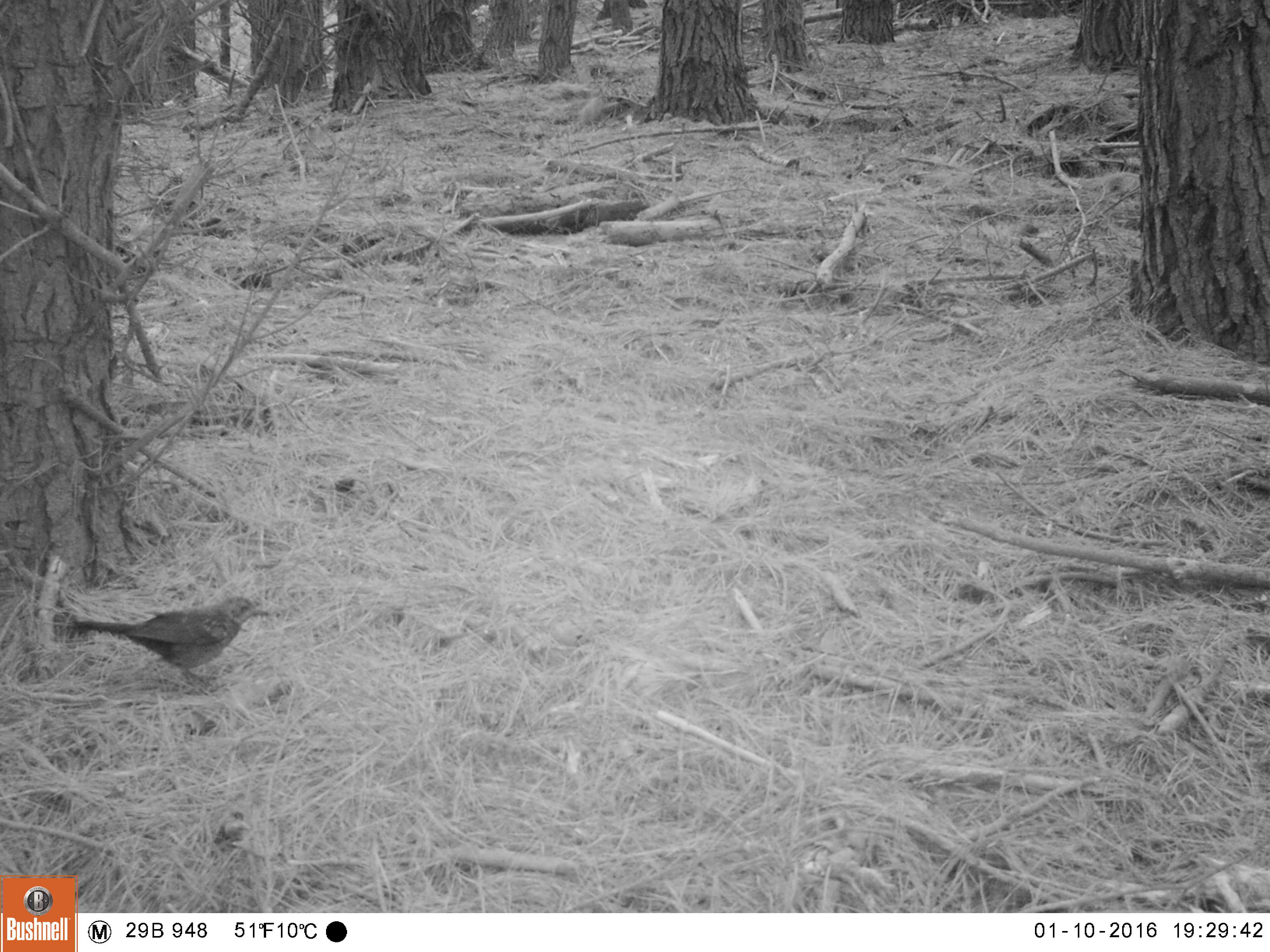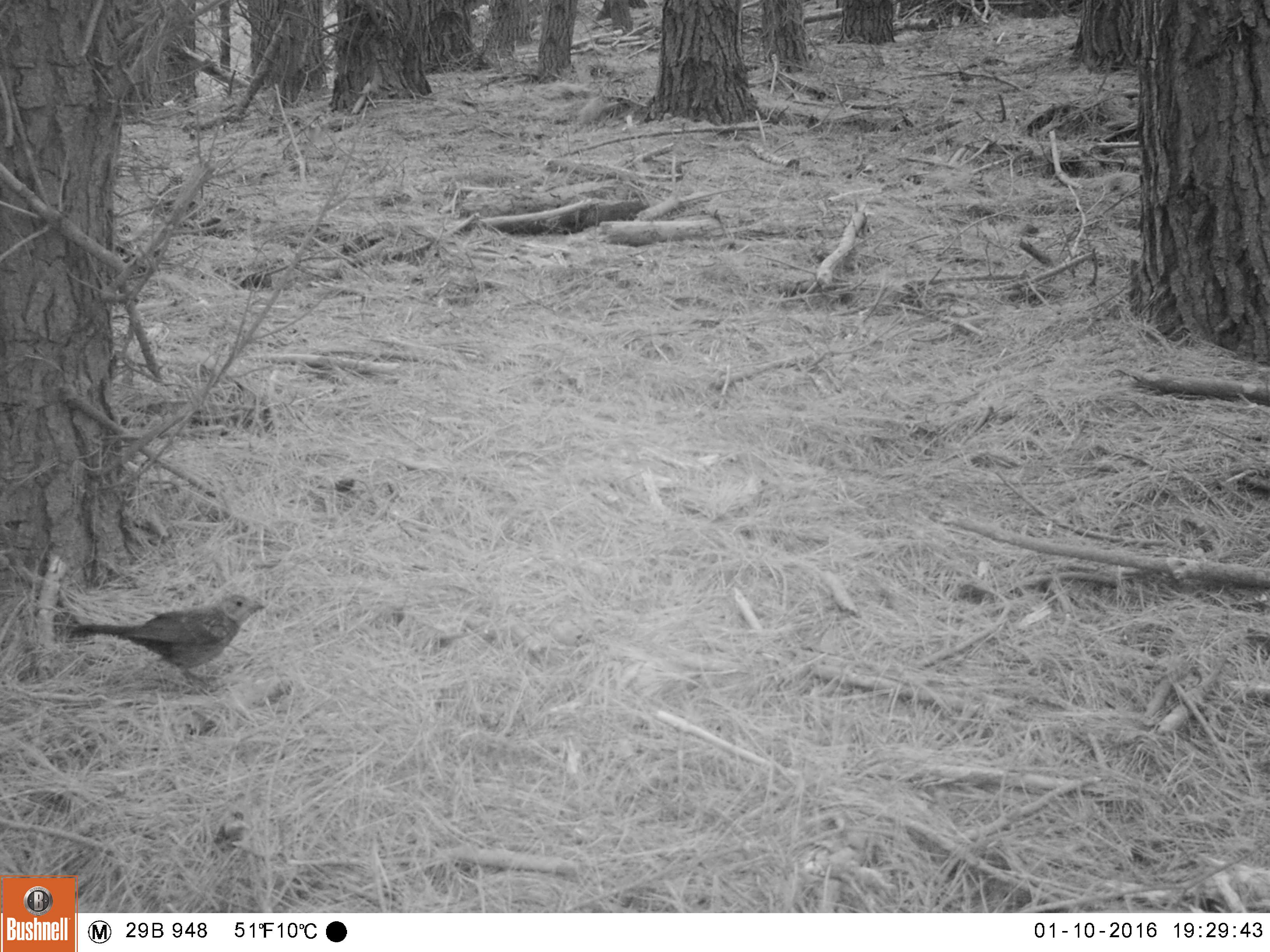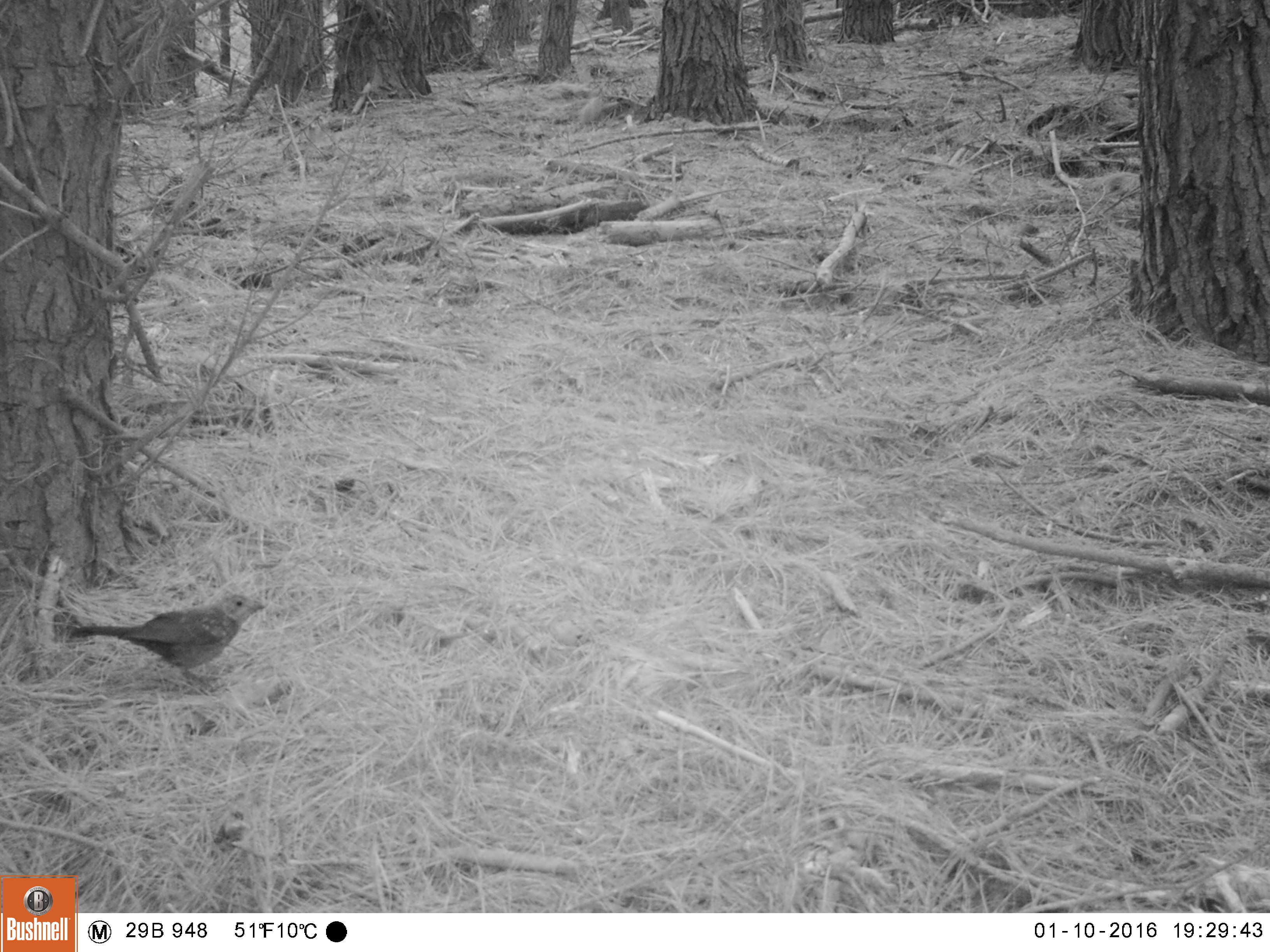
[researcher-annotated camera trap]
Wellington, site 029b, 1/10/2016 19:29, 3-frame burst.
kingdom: Animalia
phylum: Chordata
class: Aves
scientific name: Aves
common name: bird